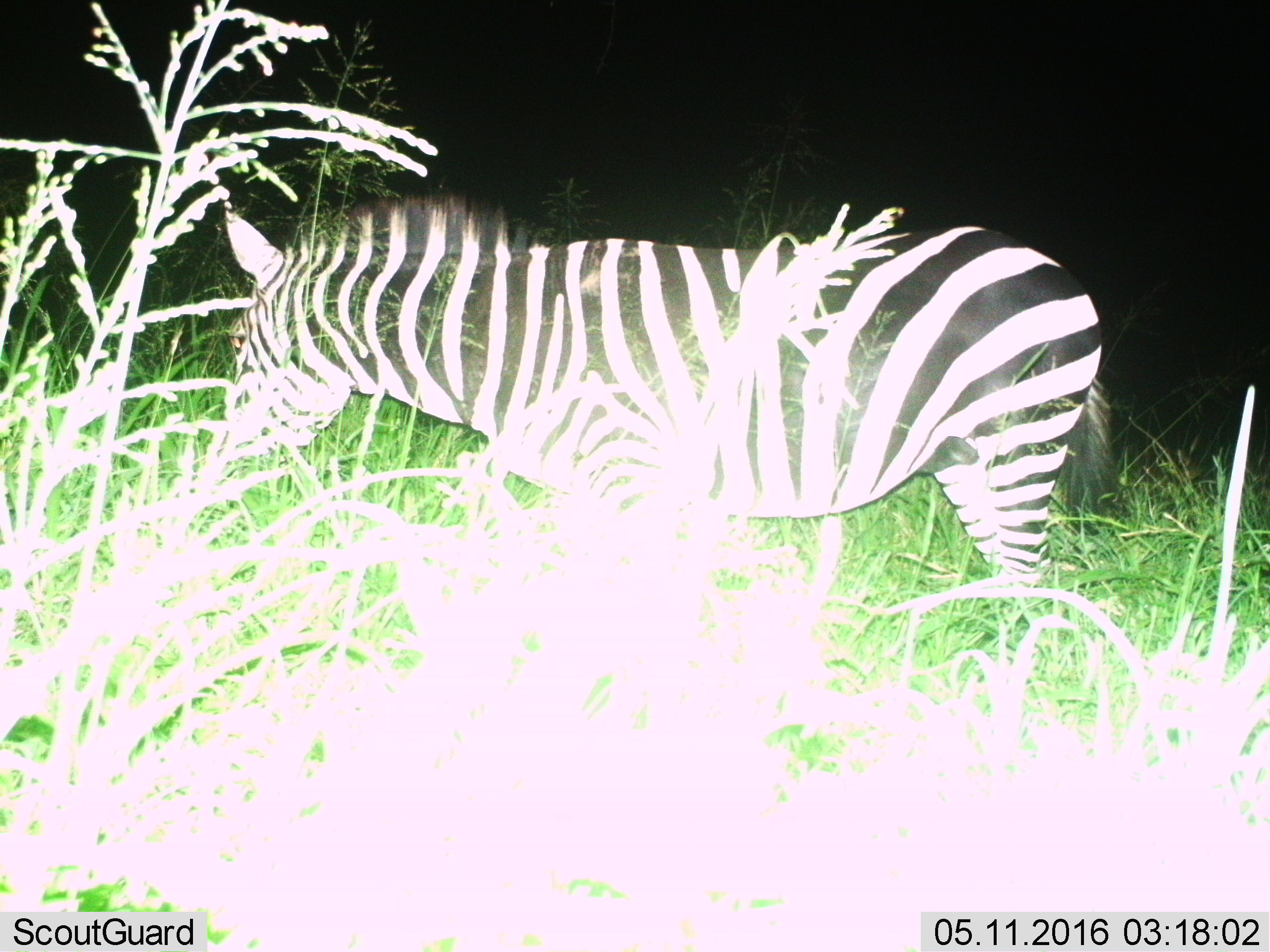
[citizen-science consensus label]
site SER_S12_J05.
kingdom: Animalia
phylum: Chordata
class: Mammalia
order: Perissodactyla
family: Equidae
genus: Equus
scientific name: Equus quagga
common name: plains zebra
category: zebraplains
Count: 1.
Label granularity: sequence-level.